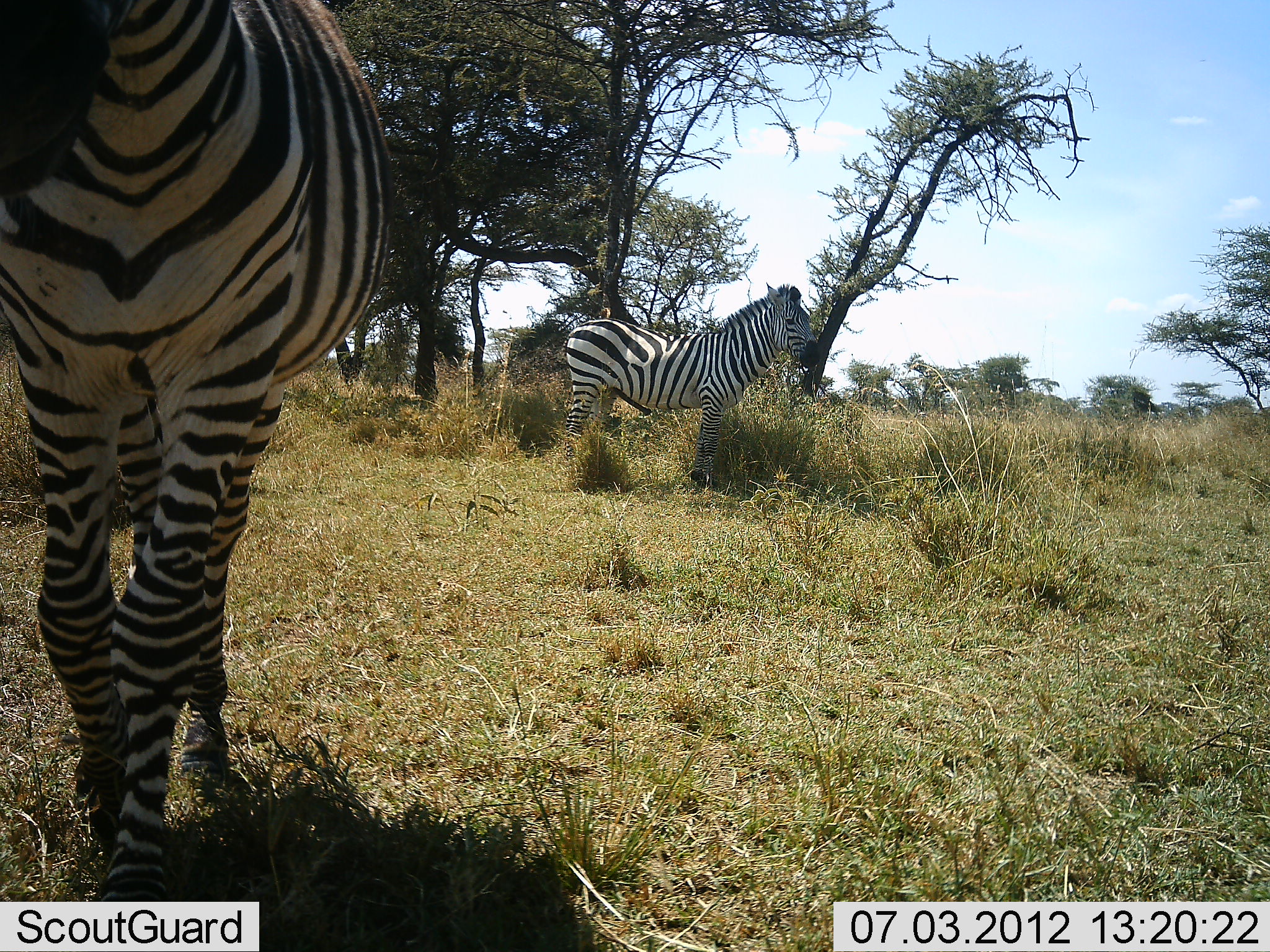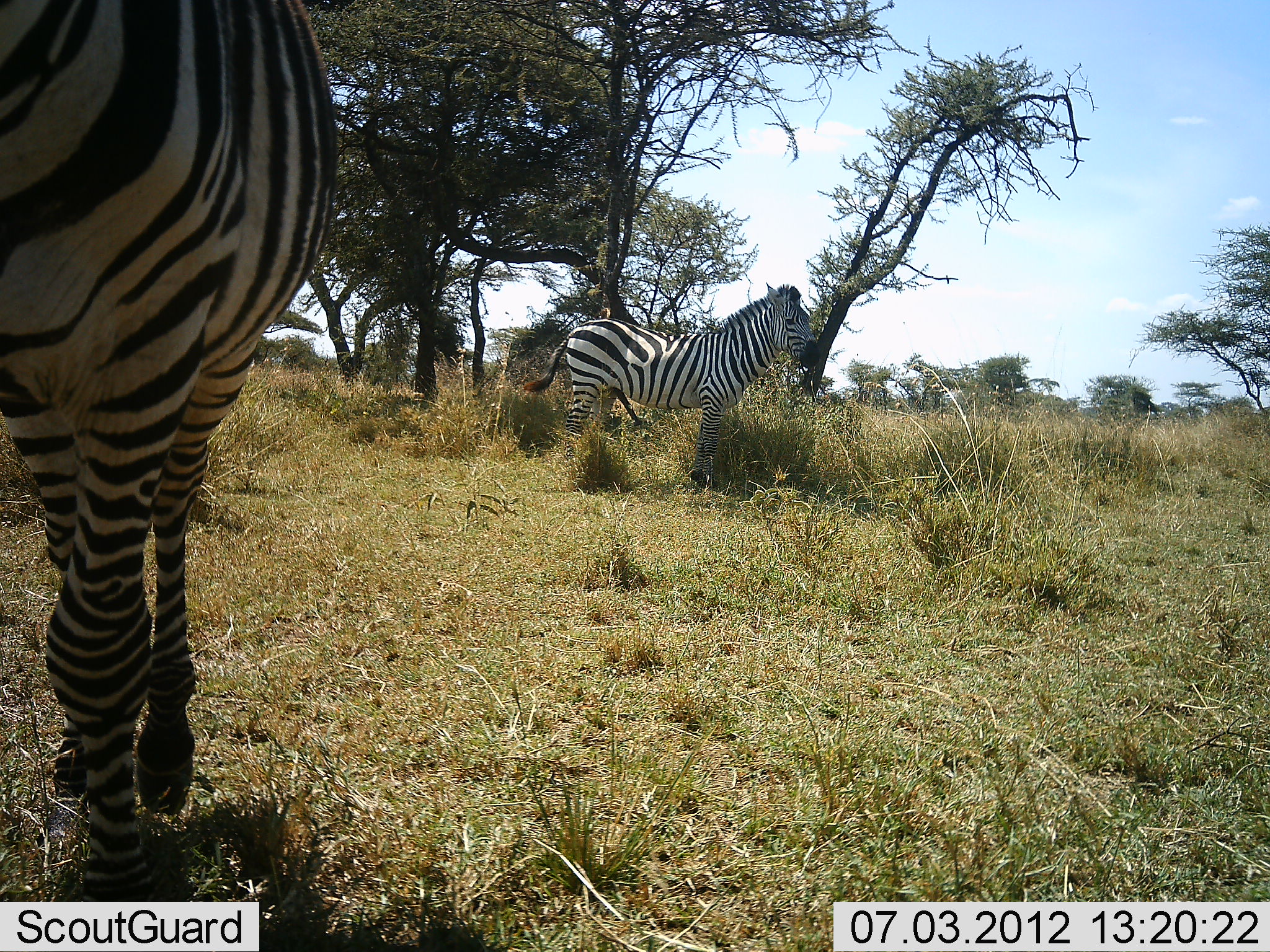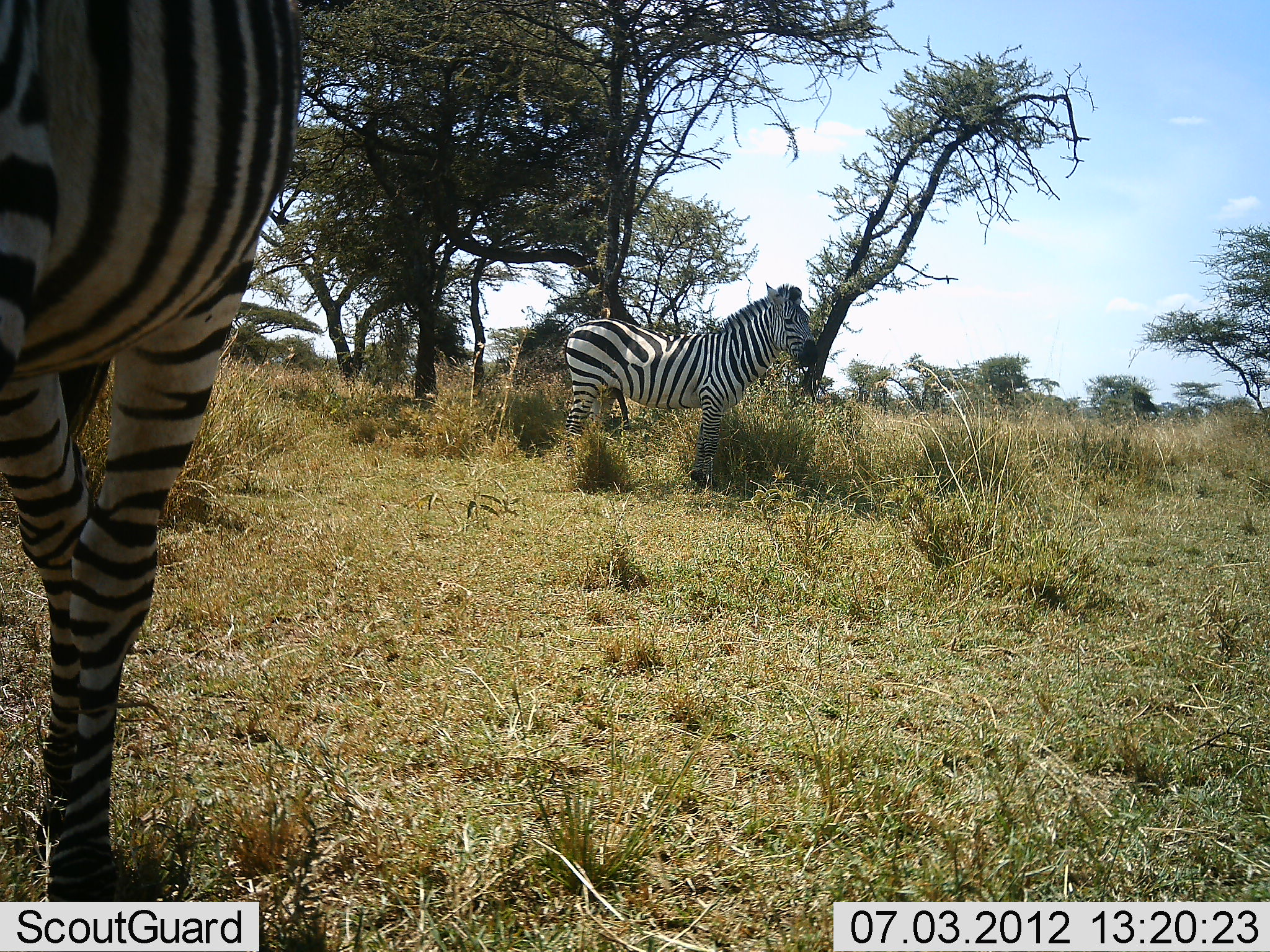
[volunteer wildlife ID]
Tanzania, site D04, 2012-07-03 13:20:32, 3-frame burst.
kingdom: Animalia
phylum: Chordata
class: Mammalia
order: Perissodactyla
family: Equidae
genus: Equus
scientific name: Equus quagga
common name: plains zebra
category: zebra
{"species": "zebra (plains zebra) (Equus quagga)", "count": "2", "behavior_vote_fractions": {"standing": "90%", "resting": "10%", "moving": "60%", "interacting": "0%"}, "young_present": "0%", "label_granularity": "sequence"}